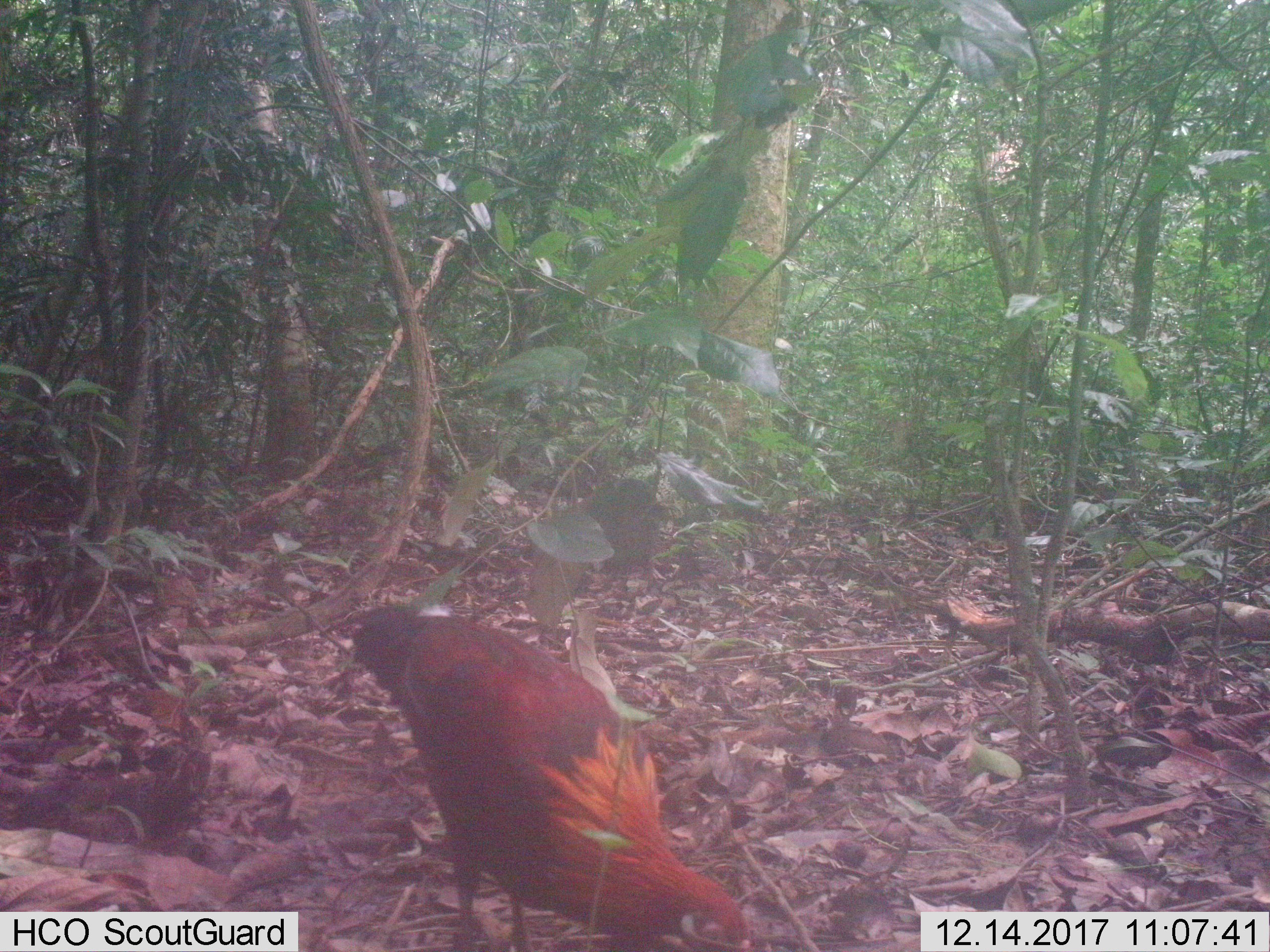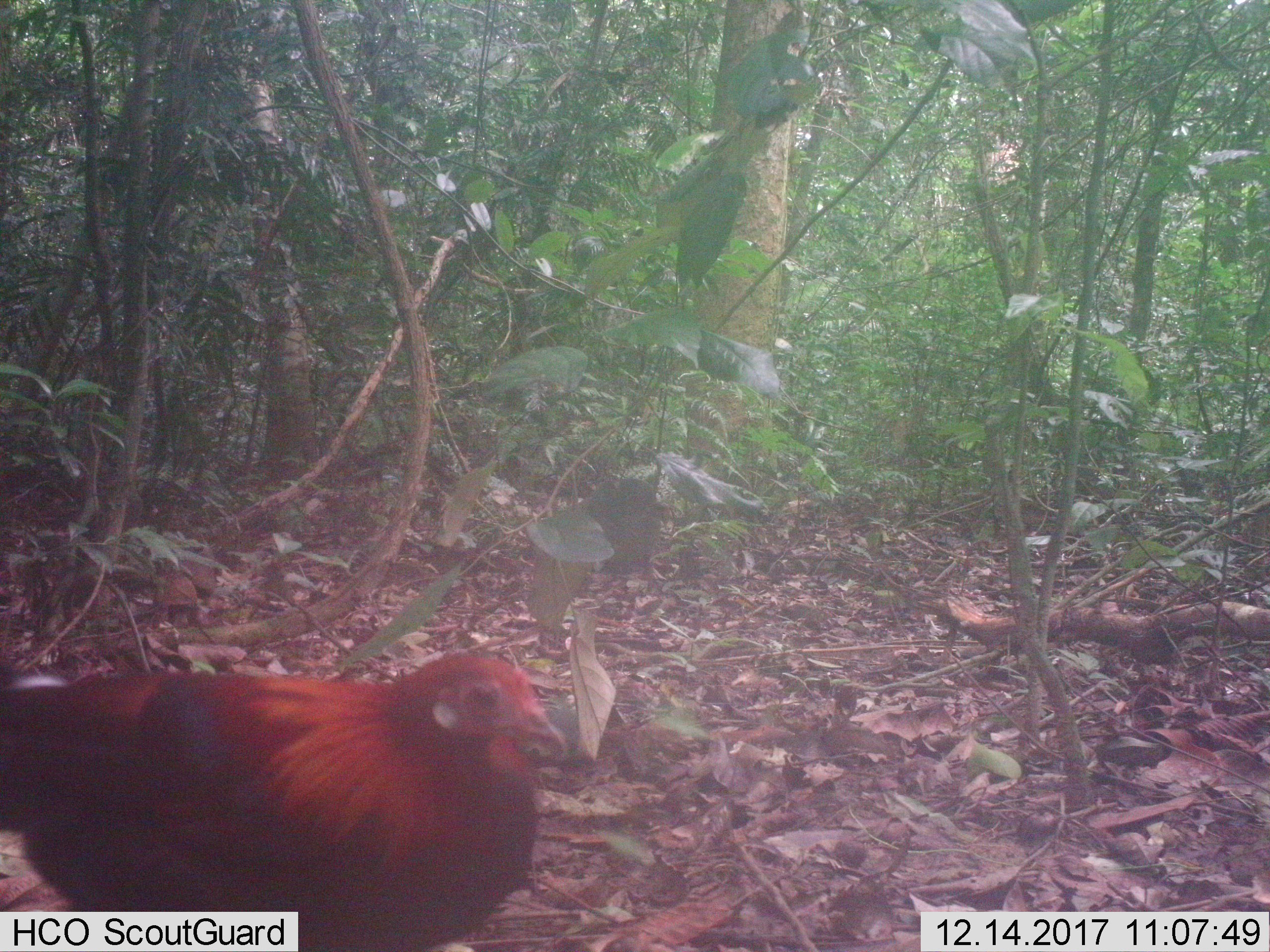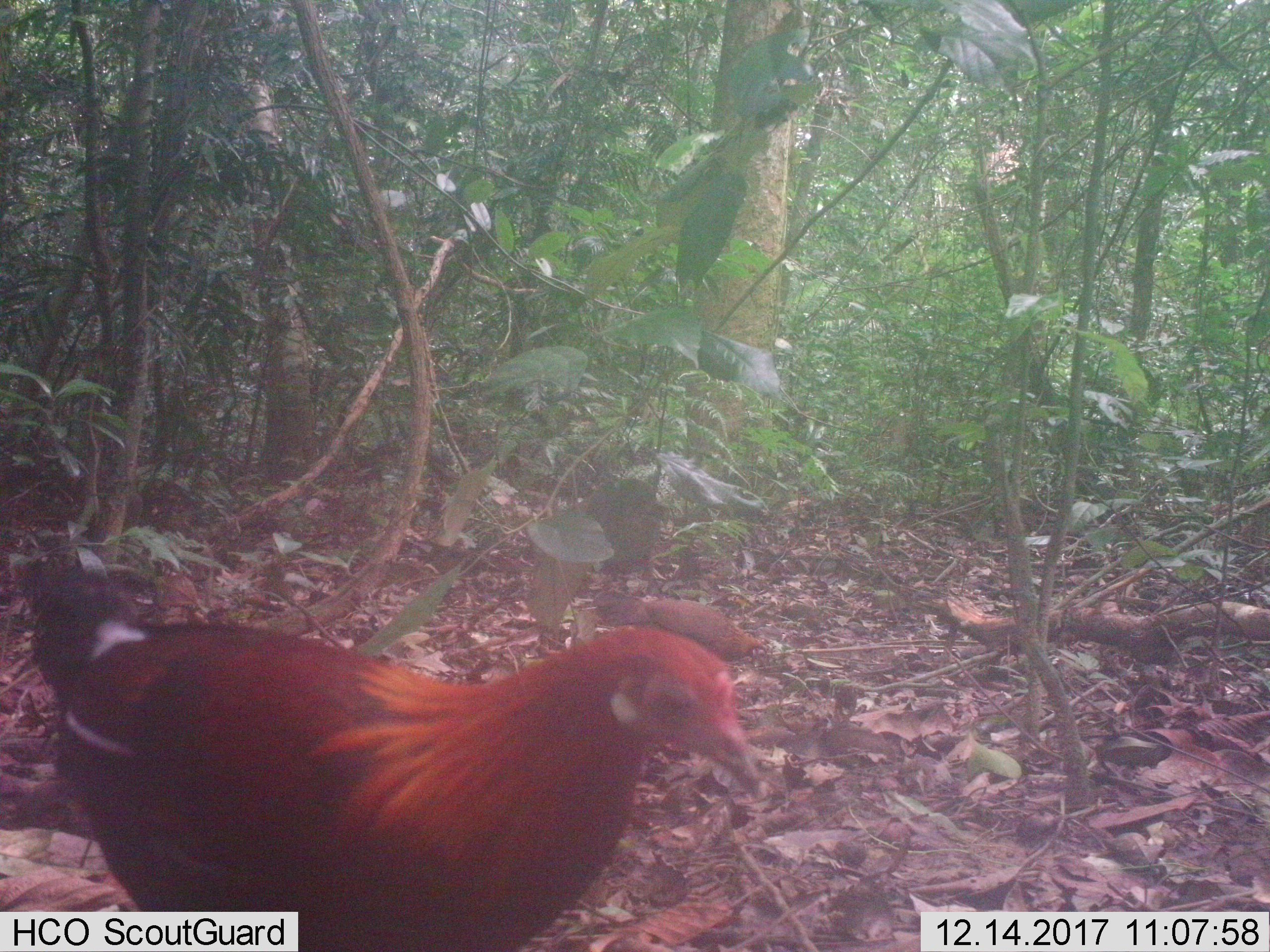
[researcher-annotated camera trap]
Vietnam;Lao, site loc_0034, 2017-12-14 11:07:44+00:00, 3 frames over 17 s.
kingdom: Animalia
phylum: Chordata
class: Aves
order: Galliformes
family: Phasianidae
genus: Gallus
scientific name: Gallus gallus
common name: red junglefowl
Red junglefowl (Gallus gallus). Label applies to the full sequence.